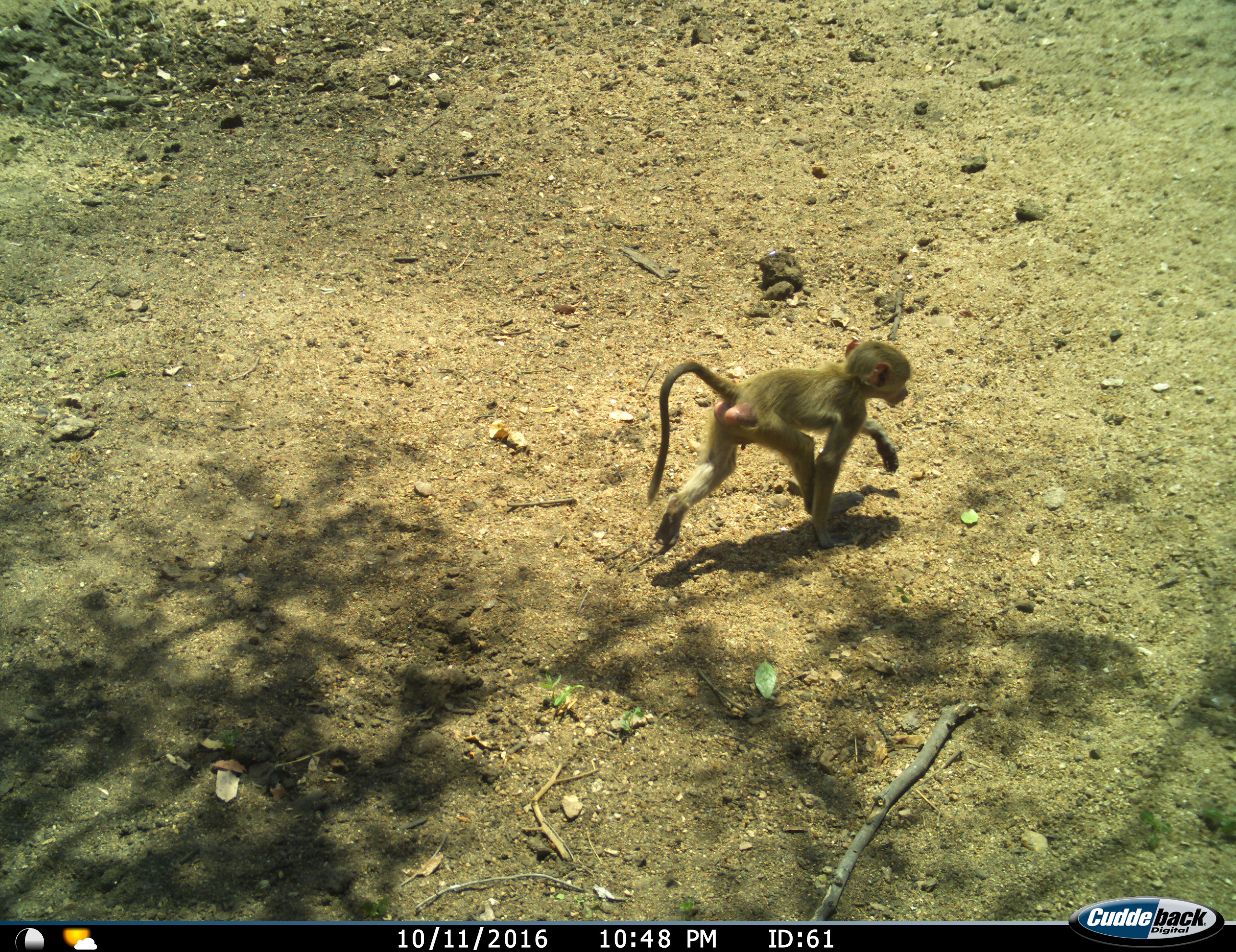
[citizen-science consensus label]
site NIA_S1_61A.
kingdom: Animalia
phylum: Chordata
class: Mammalia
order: Primates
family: Cercopithecidae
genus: Papio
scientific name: Papio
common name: baboon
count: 1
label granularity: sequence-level